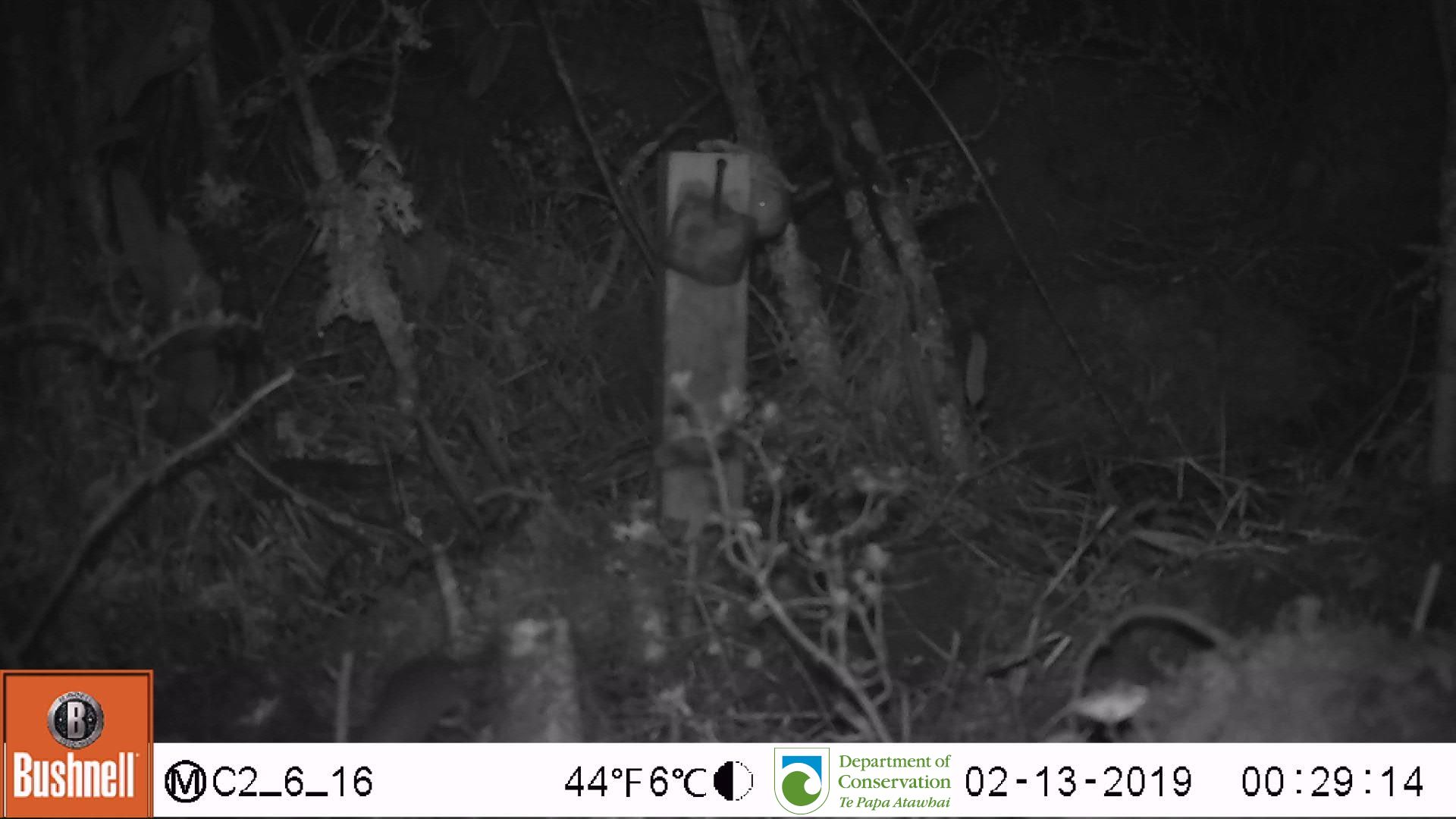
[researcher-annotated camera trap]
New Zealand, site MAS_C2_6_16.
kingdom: Animalia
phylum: Chordata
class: Mammalia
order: Rodentia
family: Muridae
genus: Mus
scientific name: Mus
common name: mouse